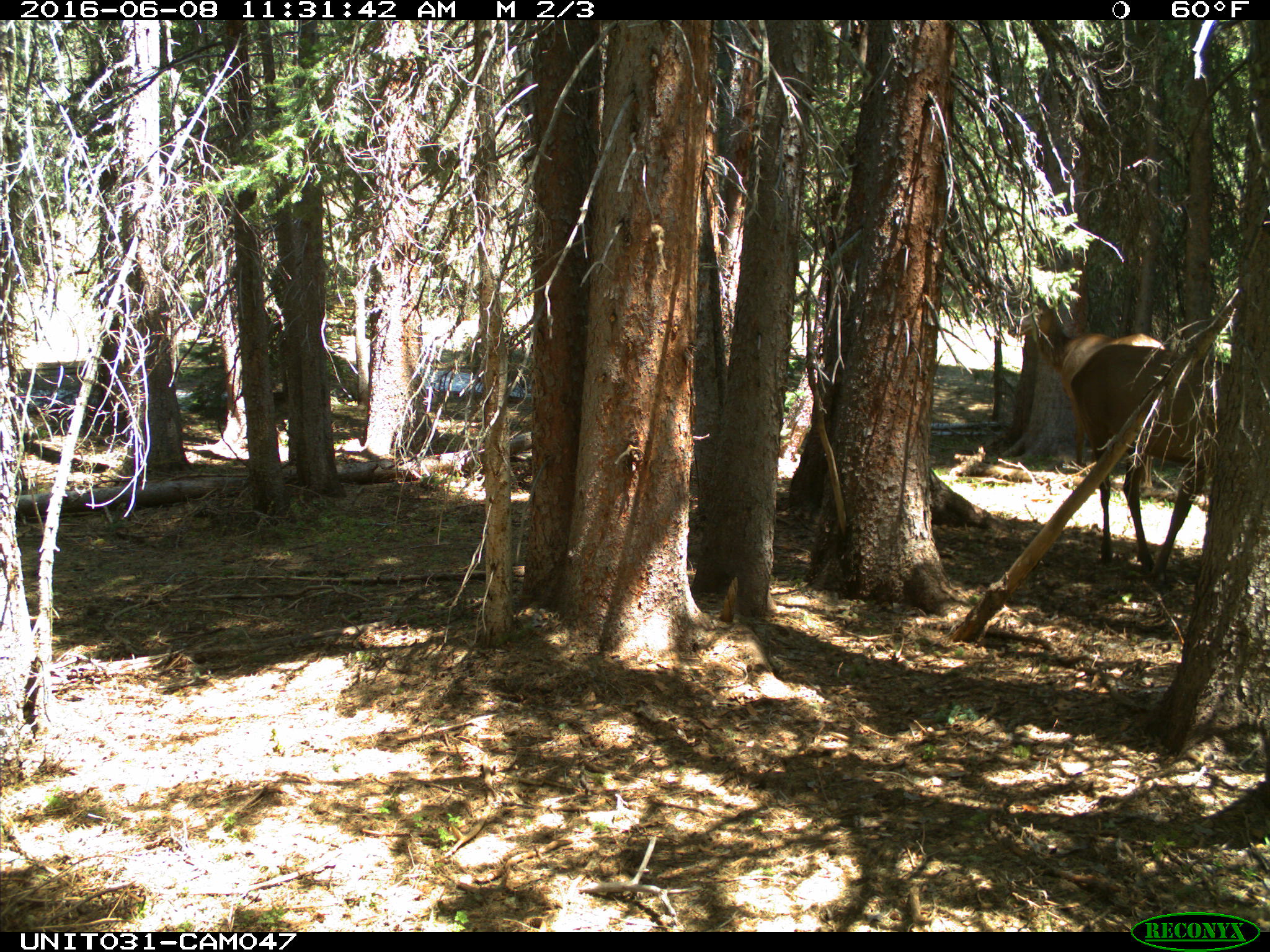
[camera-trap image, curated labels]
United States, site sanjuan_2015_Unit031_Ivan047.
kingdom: Animalia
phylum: Chordata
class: Mammalia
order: Artiodactyla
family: Cervidae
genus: Cervus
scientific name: Cervus elaphus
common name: red deer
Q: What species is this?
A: Cervus elaphus (red deer).